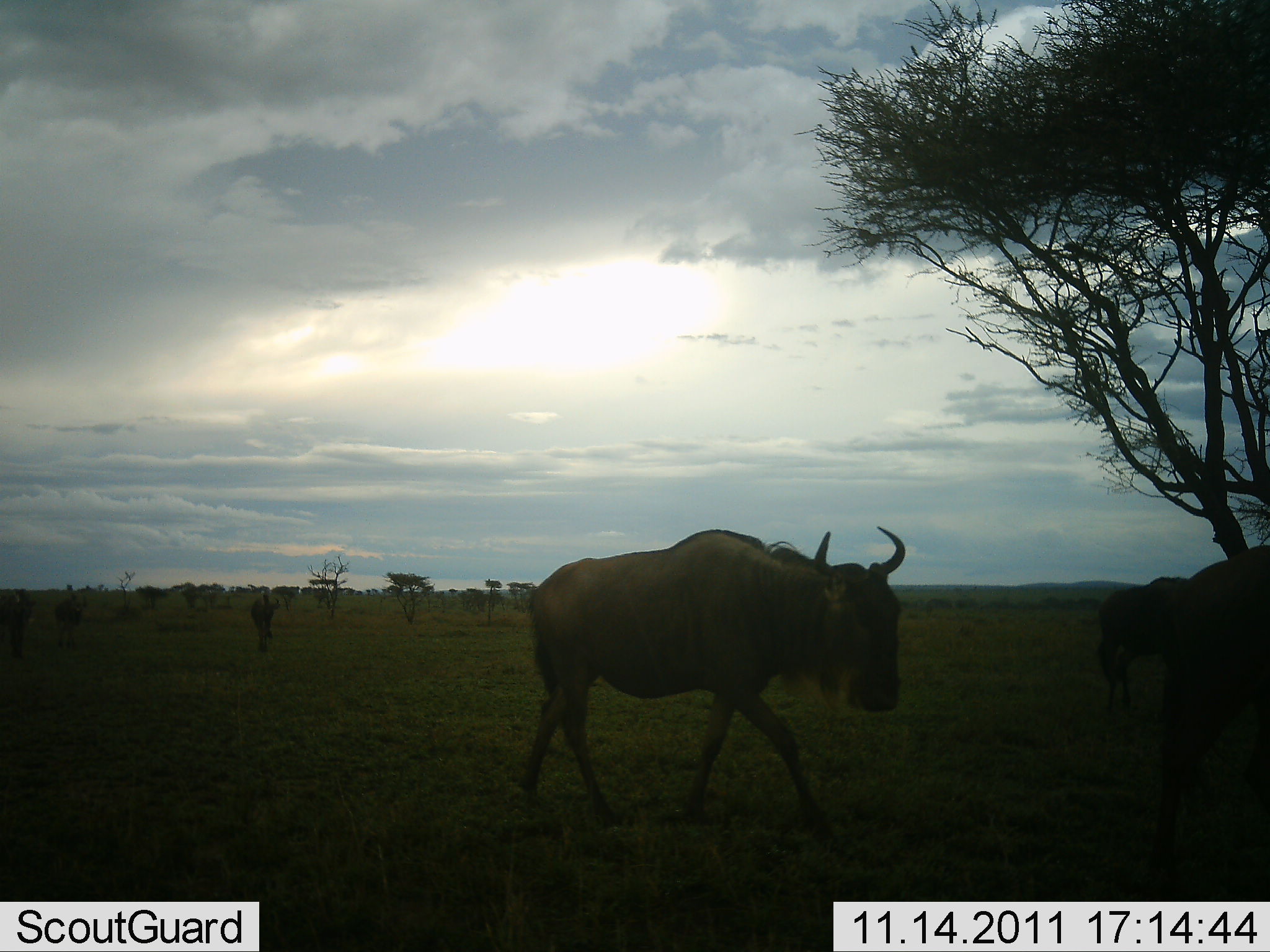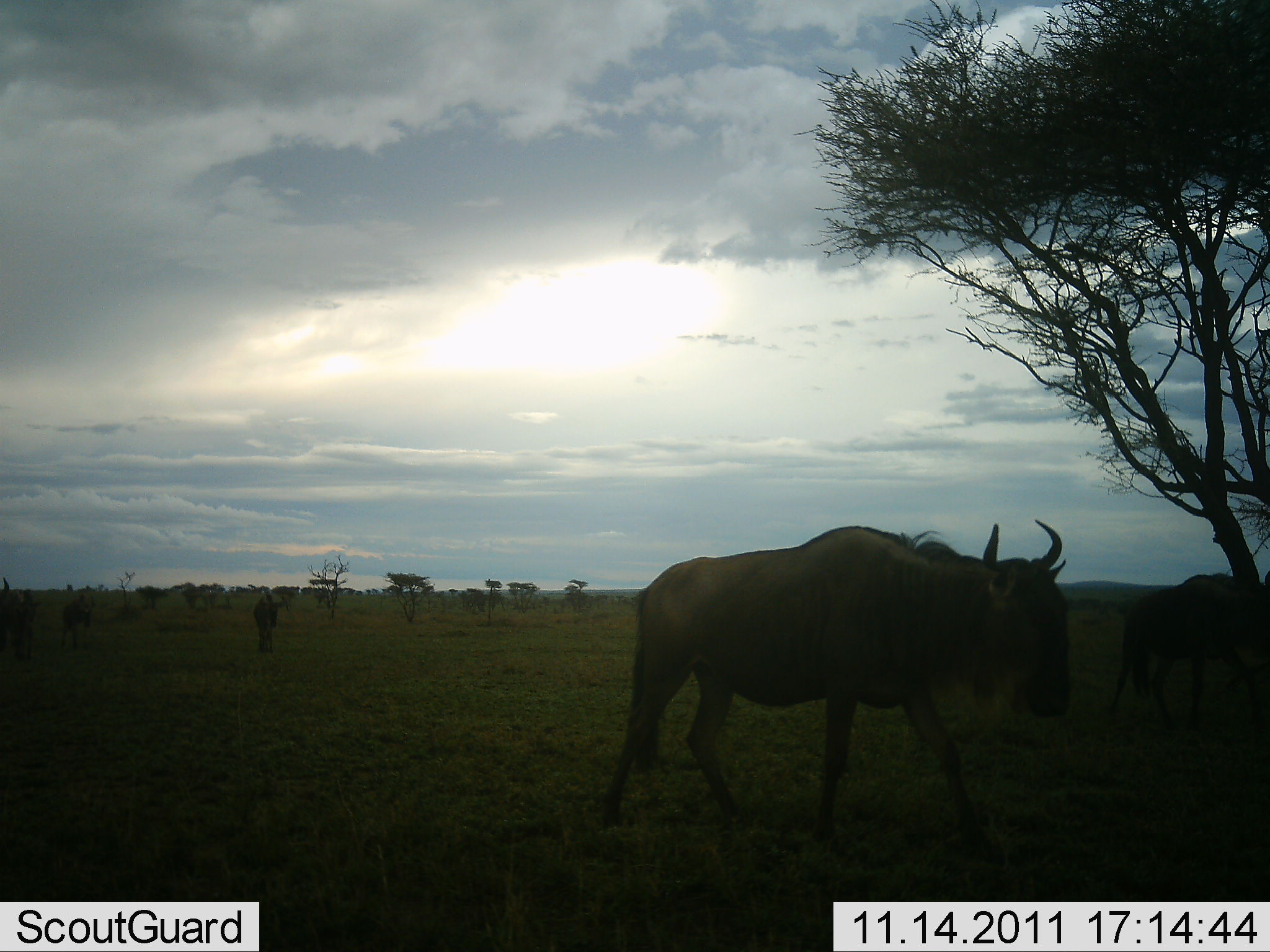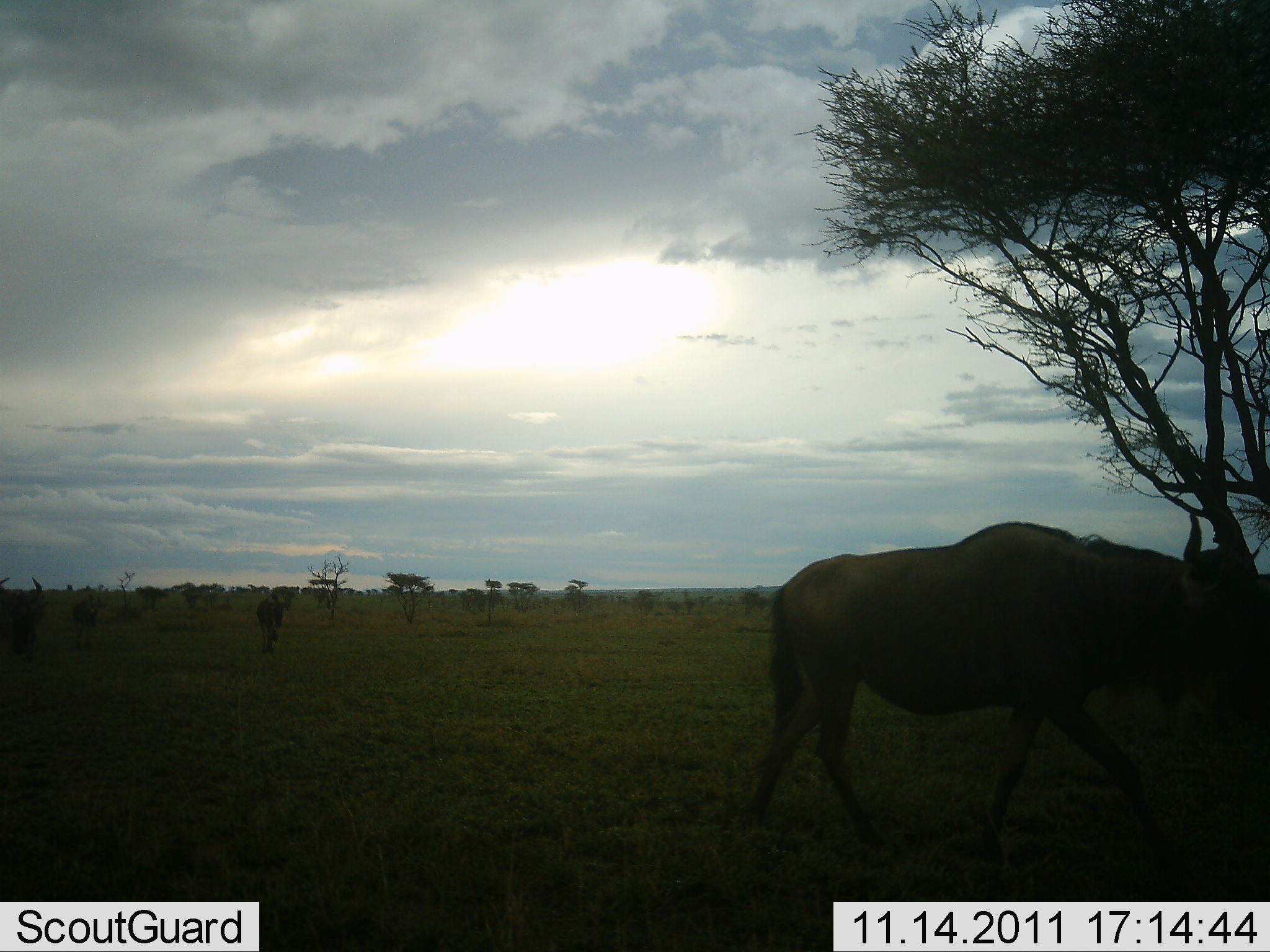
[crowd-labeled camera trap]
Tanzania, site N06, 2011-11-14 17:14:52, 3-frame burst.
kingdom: Animalia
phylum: Chordata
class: Mammalia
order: Artiodactyla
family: Bovidae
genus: Connochaetes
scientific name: Connochaetes taurinus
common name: blue wildebeest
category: wildebeest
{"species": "wildebeest (blue wildebeest) (Connochaetes taurinus)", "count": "5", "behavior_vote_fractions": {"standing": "8%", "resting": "0%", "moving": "100%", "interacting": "0%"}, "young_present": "0%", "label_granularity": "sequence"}